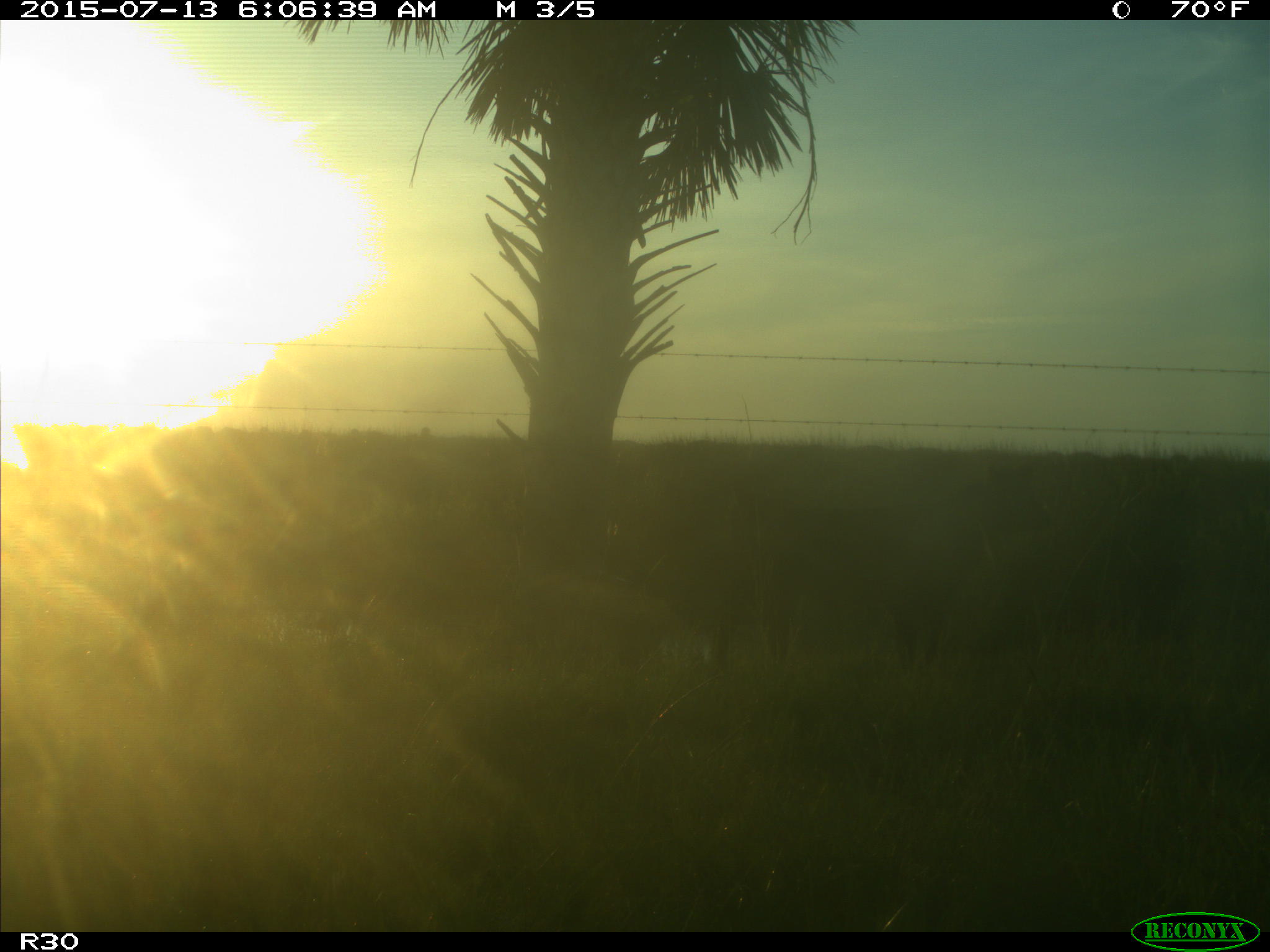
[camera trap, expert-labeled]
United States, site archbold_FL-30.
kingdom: Animalia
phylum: Chordata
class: Mammalia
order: Artiodactyla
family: Bovidae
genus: Bos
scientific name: Bos taurus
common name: domestic cow